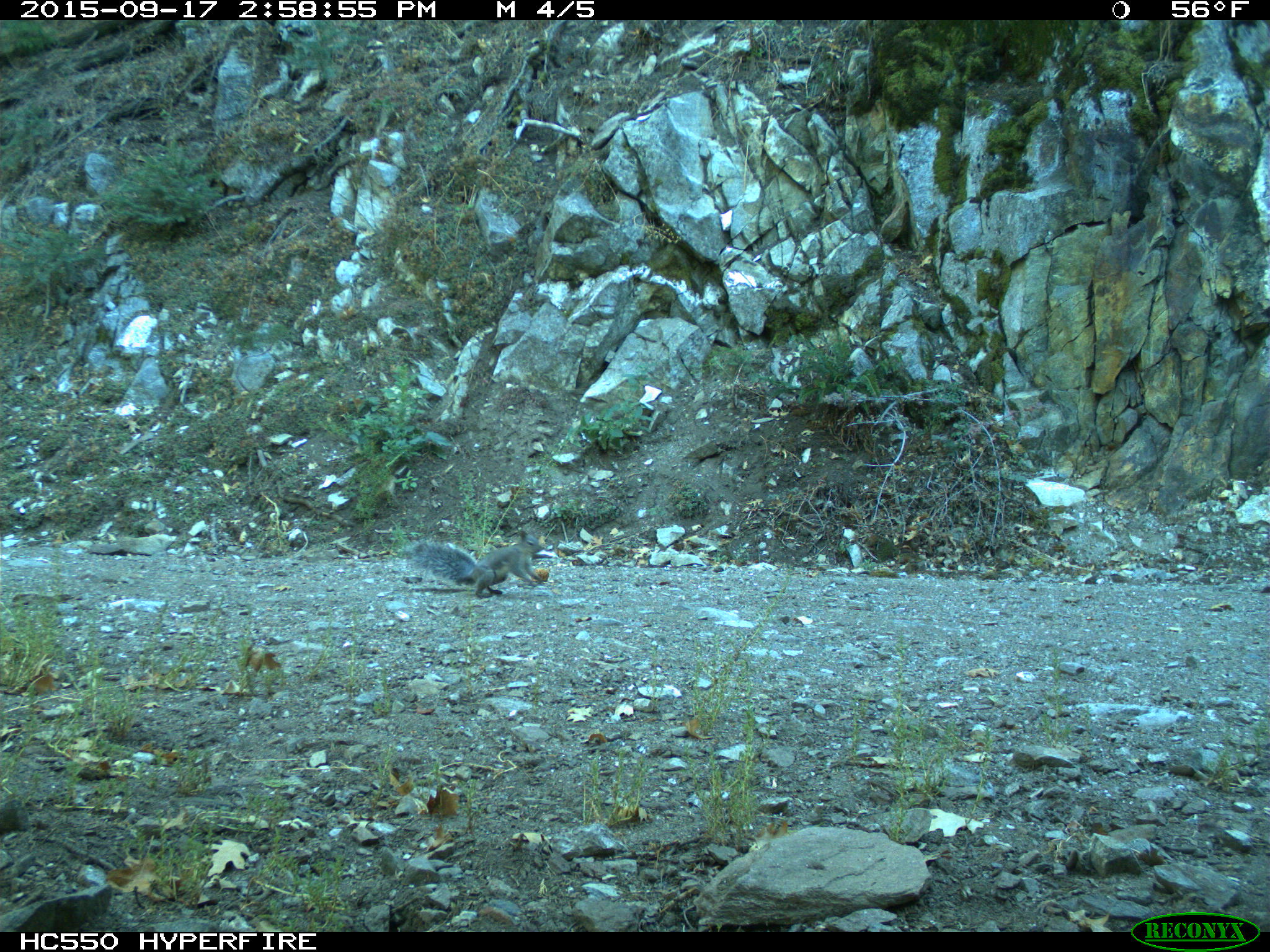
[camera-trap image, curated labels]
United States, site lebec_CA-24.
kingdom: Animalia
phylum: Chordata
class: Mammalia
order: Rodentia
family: Sciuridae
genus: Sciurus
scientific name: Sciurus carolinensis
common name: eastern gray squirrel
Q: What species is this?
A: Sciurus carolinensis (eastern gray squirrel).